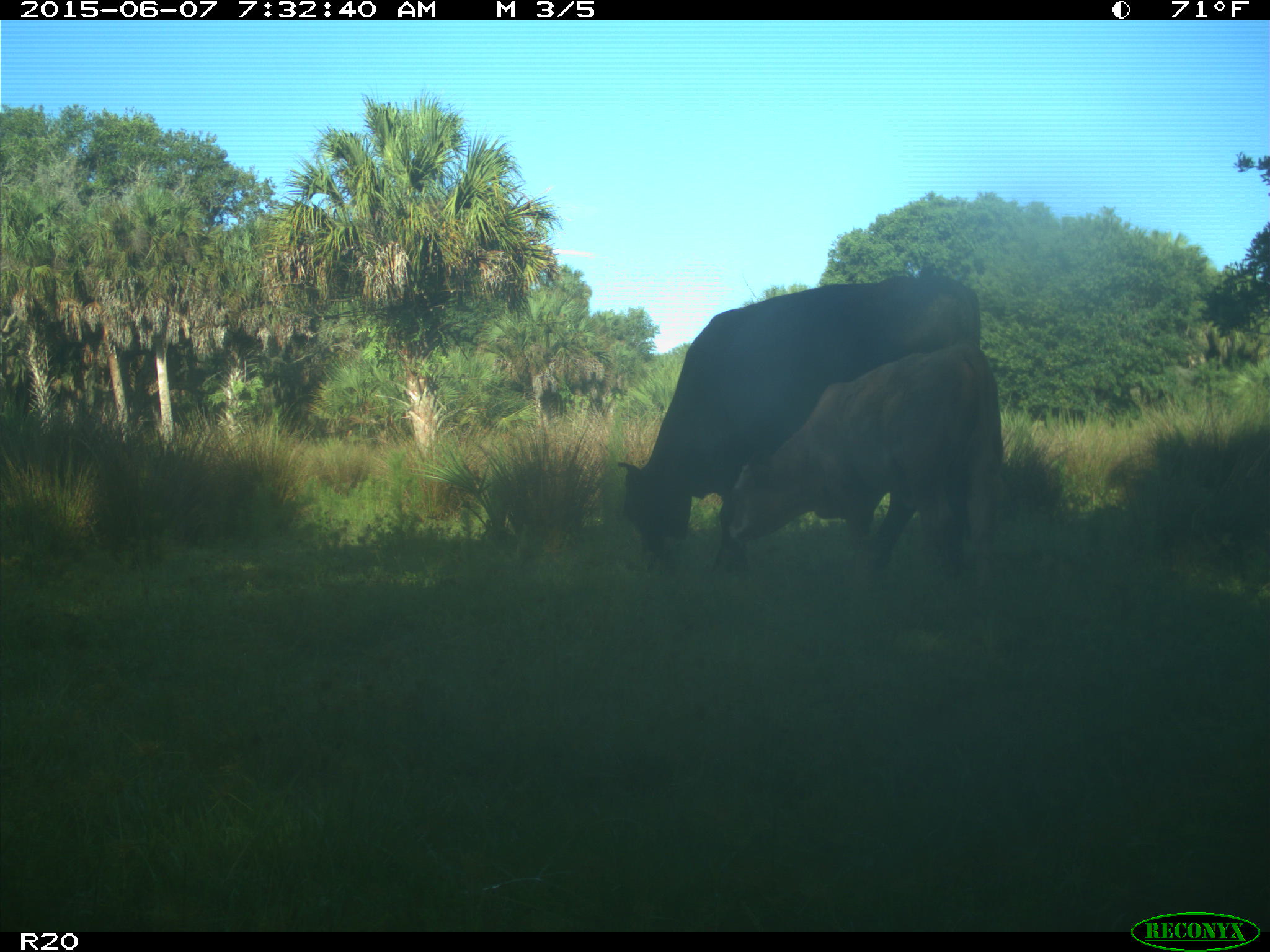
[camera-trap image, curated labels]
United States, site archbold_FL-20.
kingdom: Animalia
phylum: Chordata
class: Mammalia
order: Artiodactyla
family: Bovidae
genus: Bos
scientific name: Bos taurus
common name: domestic cow